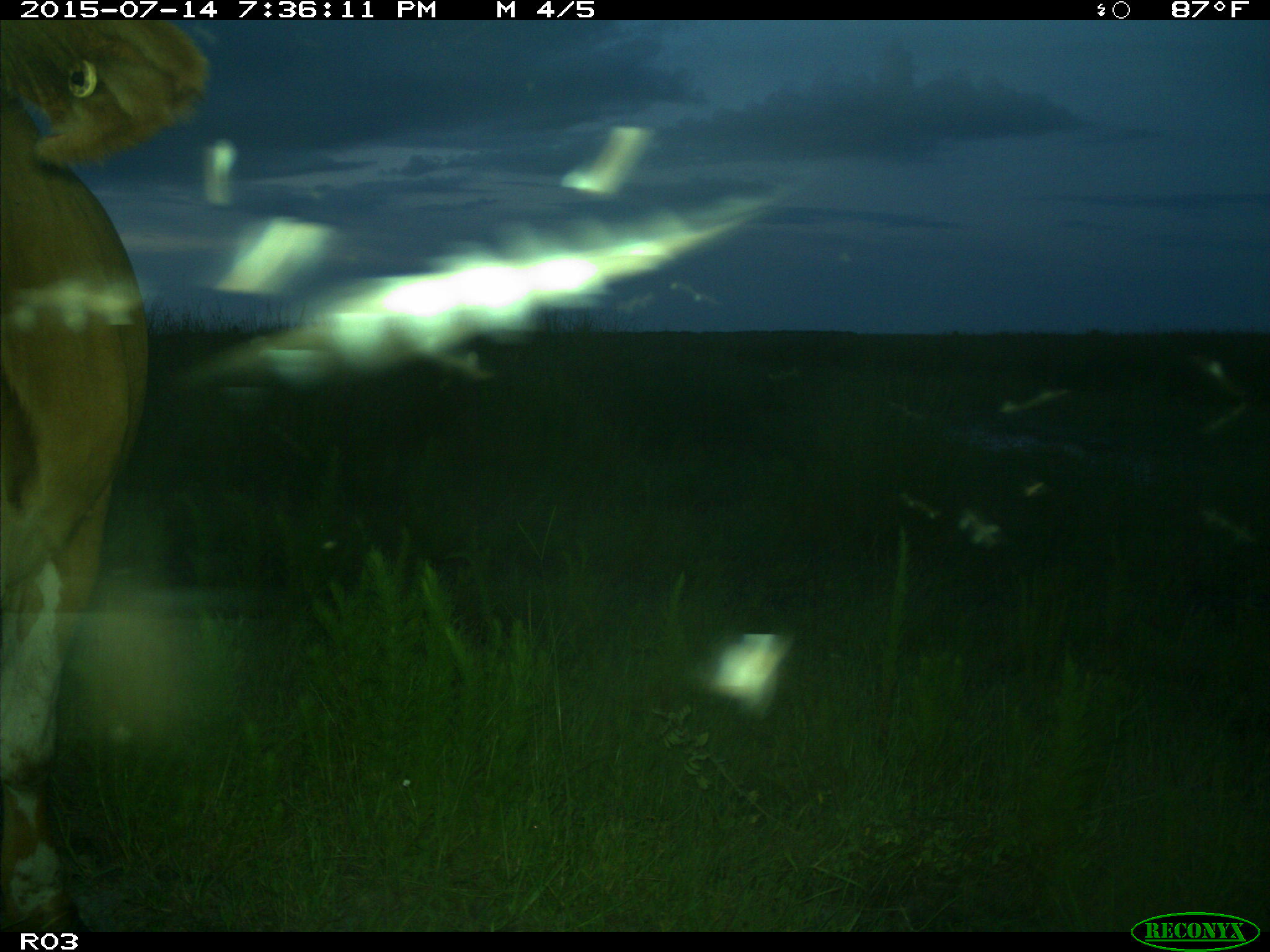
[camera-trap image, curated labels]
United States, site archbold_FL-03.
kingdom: Animalia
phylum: Chordata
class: Mammalia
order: Artiodactyla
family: Bovidae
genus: Bos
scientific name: Bos taurus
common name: domestic cow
Bos taurus (domestic cow).